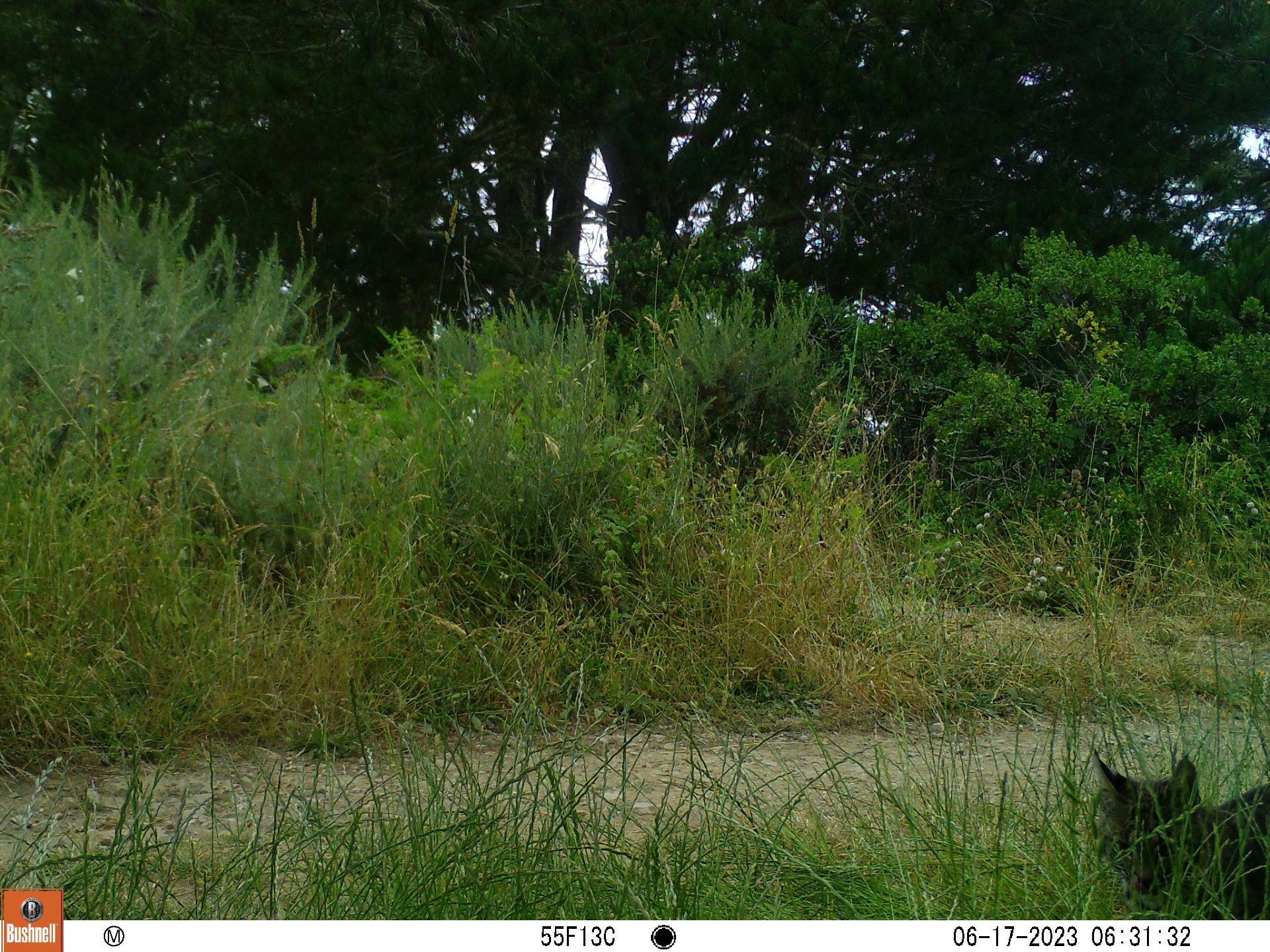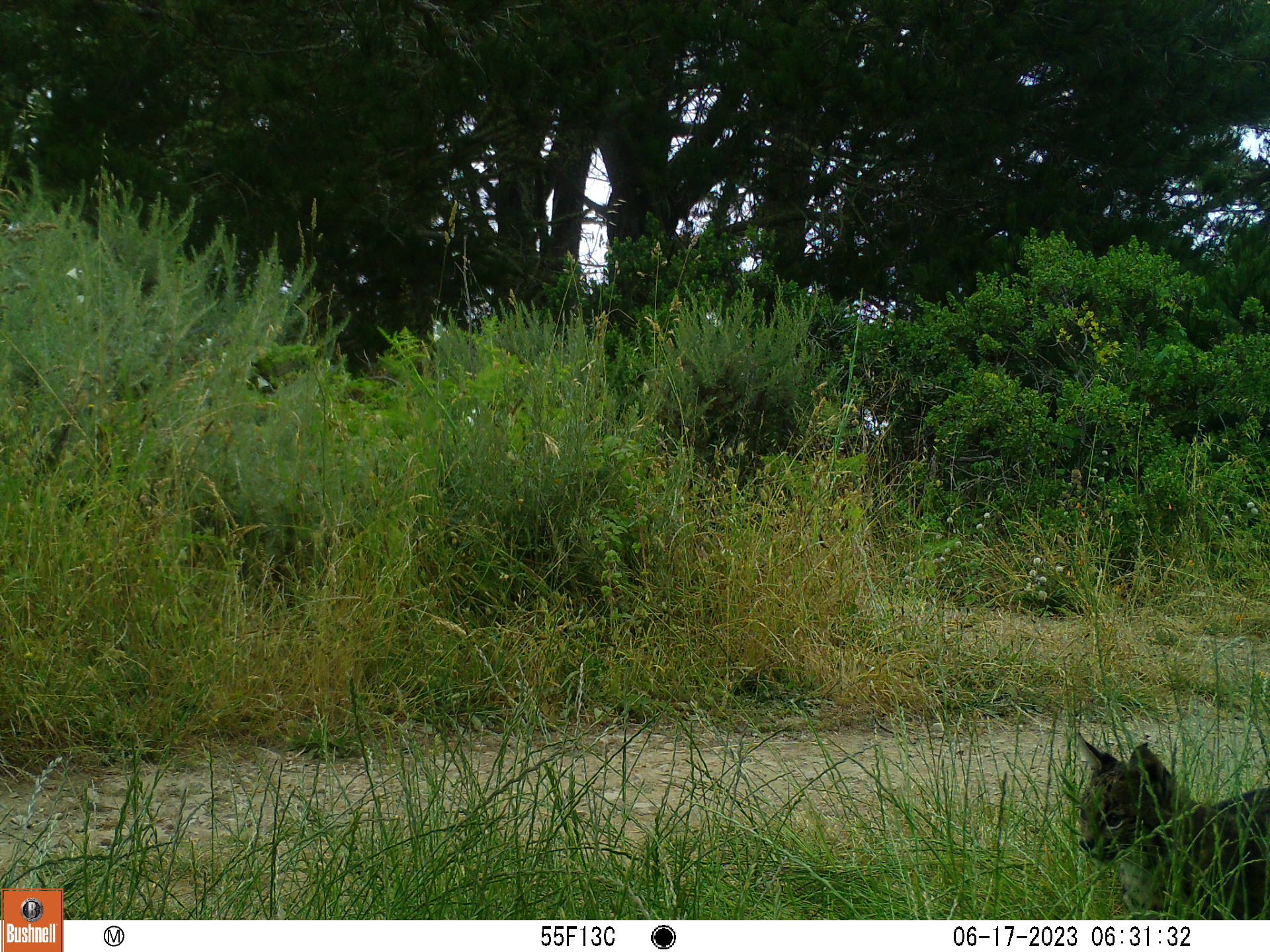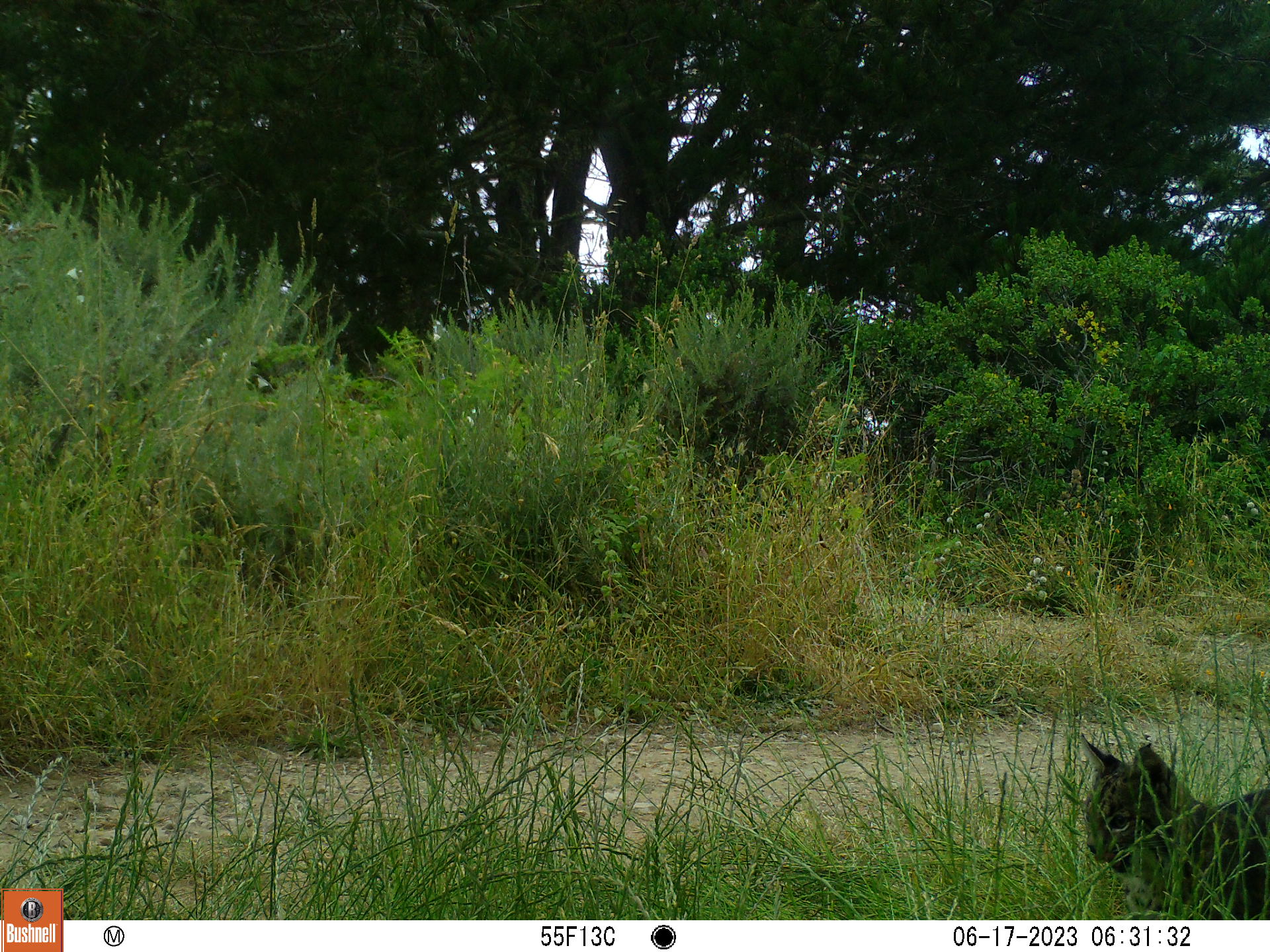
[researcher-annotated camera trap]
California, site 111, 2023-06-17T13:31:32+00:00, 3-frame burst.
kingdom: Animalia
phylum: Chordata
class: Mammalia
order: Carnivora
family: Felidae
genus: Lynx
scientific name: Lynx rufus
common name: bobcat